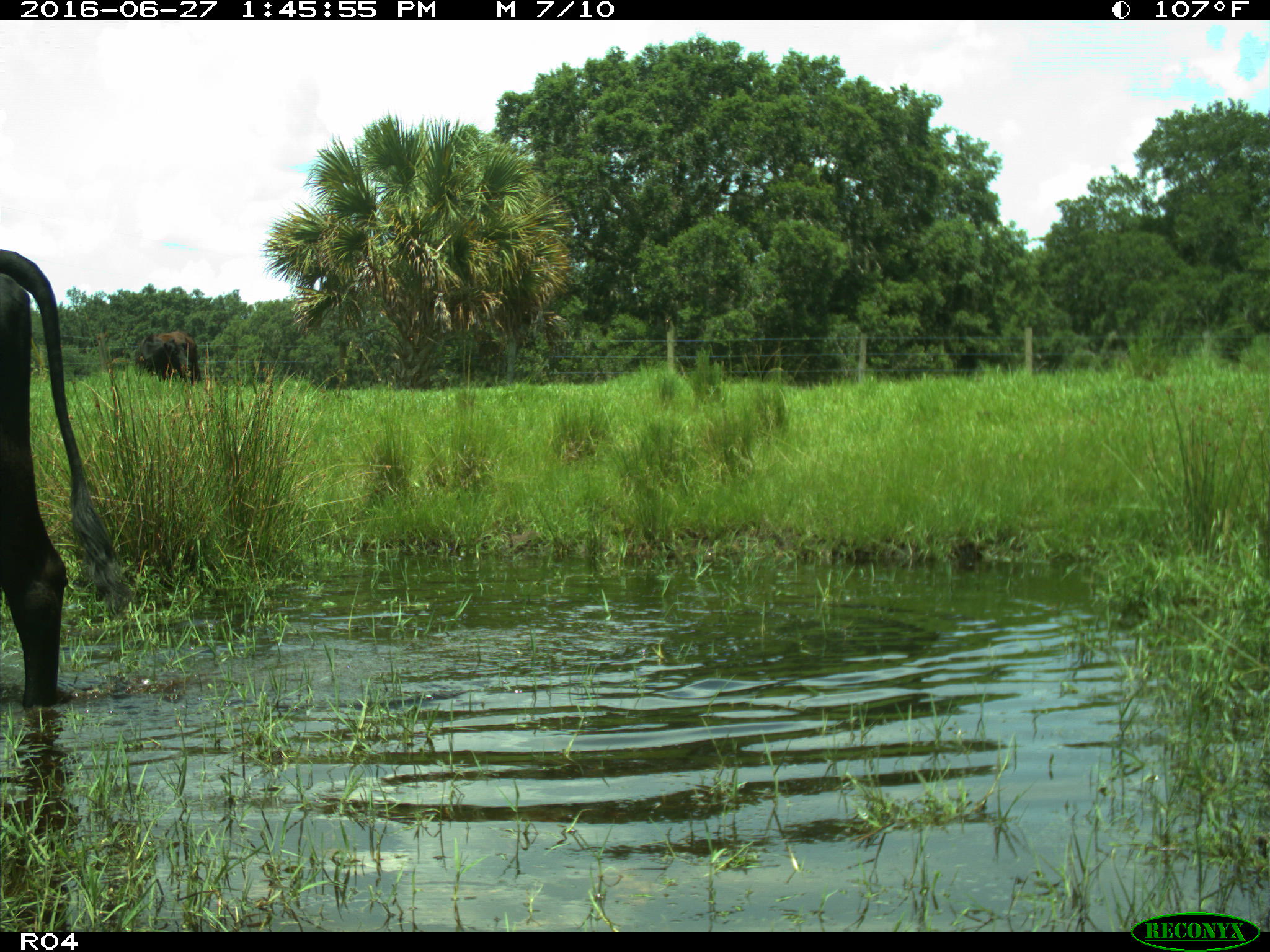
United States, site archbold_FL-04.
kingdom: Animalia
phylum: Chordata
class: Mammalia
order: Artiodactyla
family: Bovidae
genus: Bos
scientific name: Bos taurus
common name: domestic cow